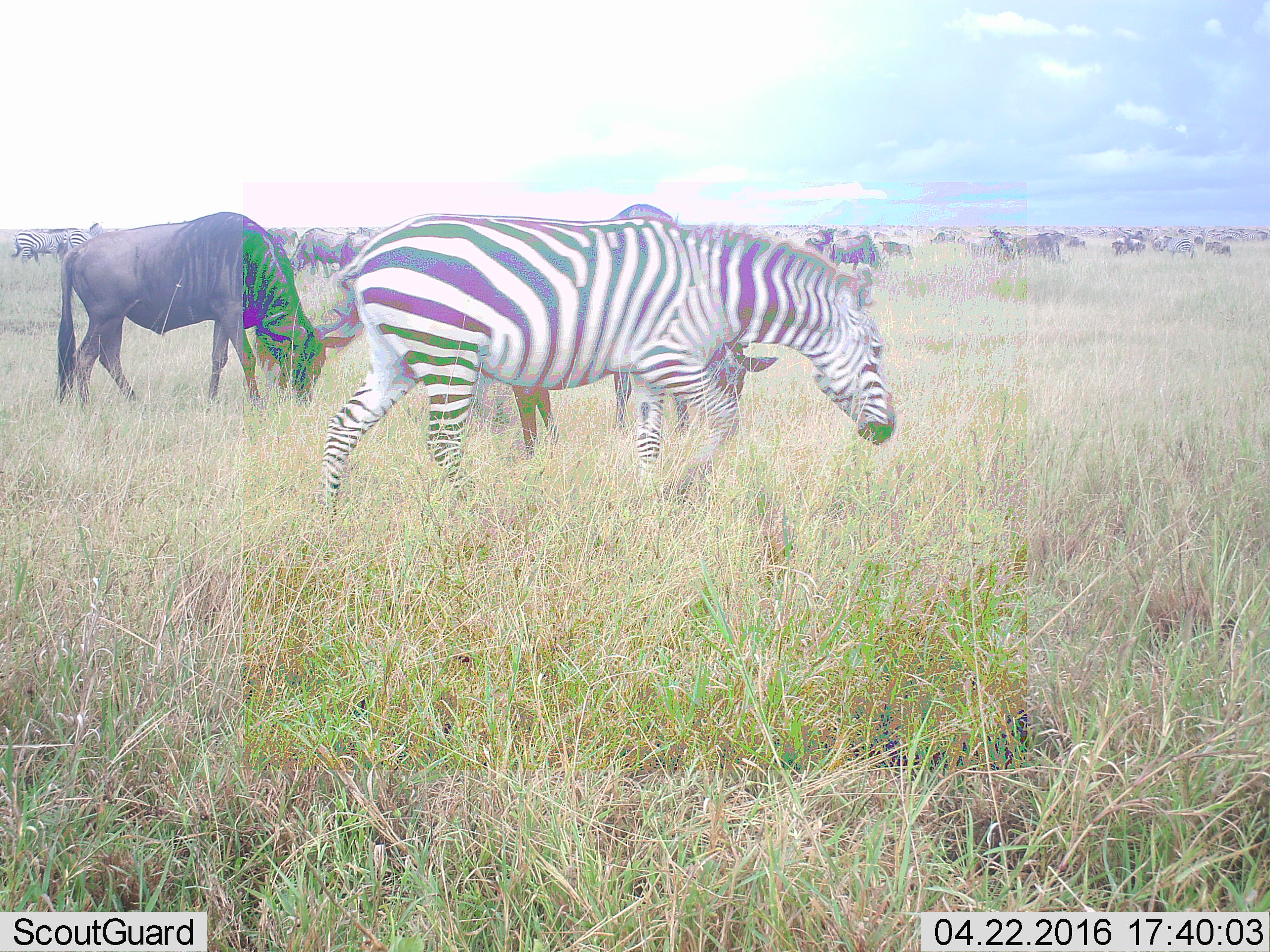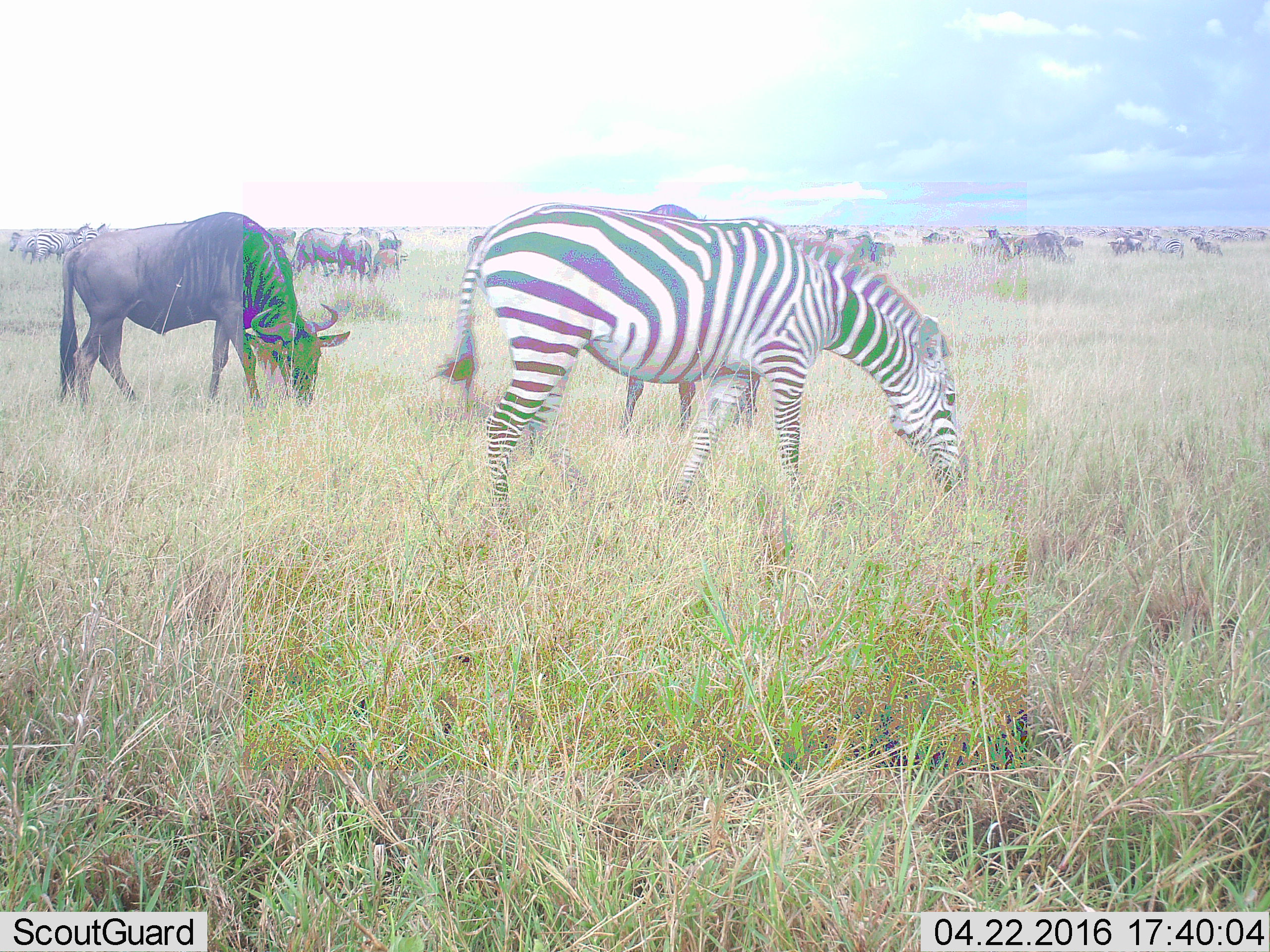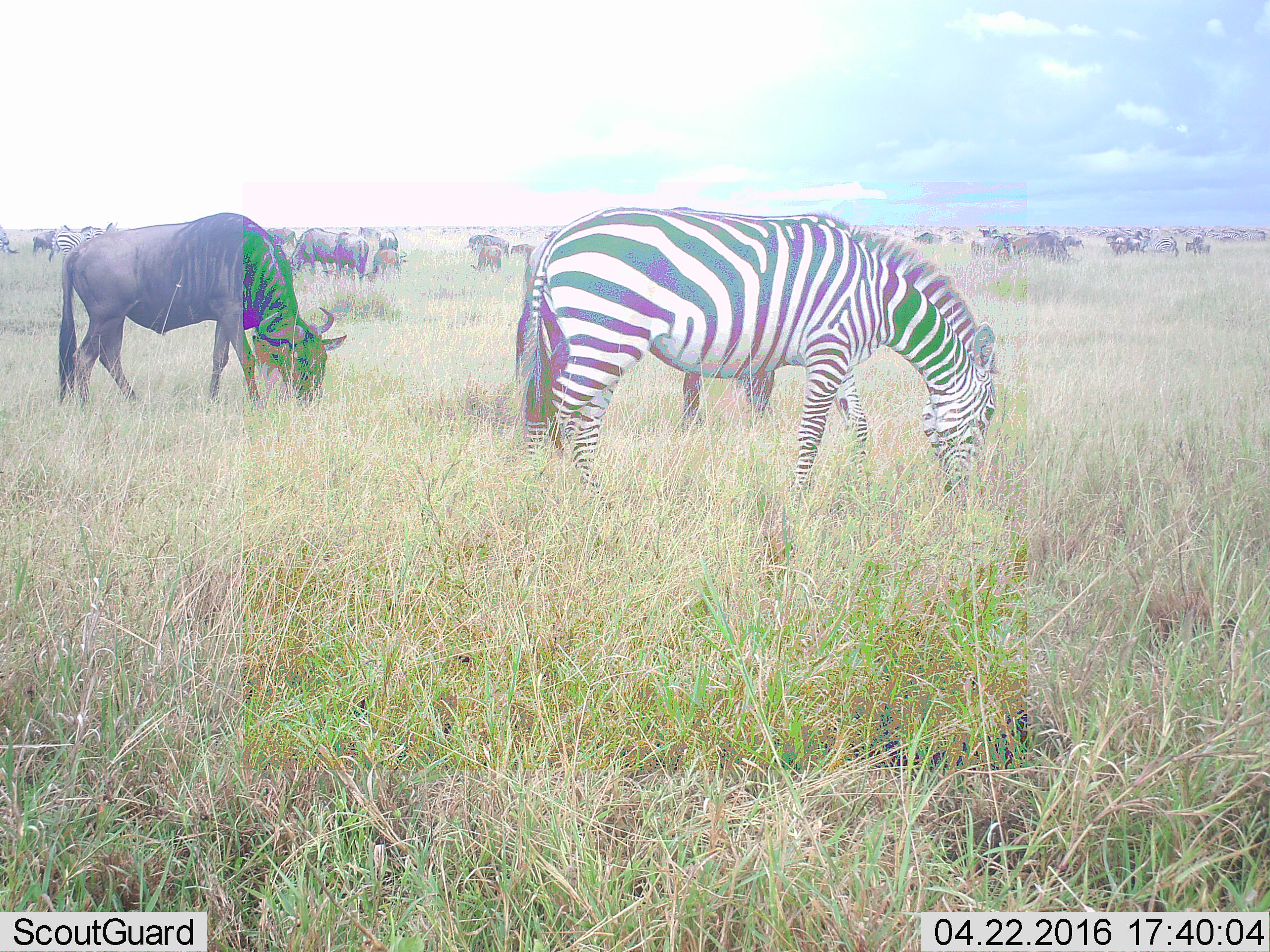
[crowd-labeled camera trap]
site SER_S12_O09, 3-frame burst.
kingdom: Animalia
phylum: Chordata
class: Mammalia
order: Artiodactyla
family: Bovidae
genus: Connochaetes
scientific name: Connochaetes taurinus taurinus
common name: blue wildebeest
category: wildebeestblue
Wildebeestblue (blue wildebeest) (Connochaetes taurinus taurinus), count 11-50. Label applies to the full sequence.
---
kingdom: Animalia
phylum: Chordata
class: Mammalia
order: Perissodactyla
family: Equidae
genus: Equus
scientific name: Equus quagga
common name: plains zebra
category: zebraplains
Zebraplains (plains zebra) (Equus quagga), count 11-50. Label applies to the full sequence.